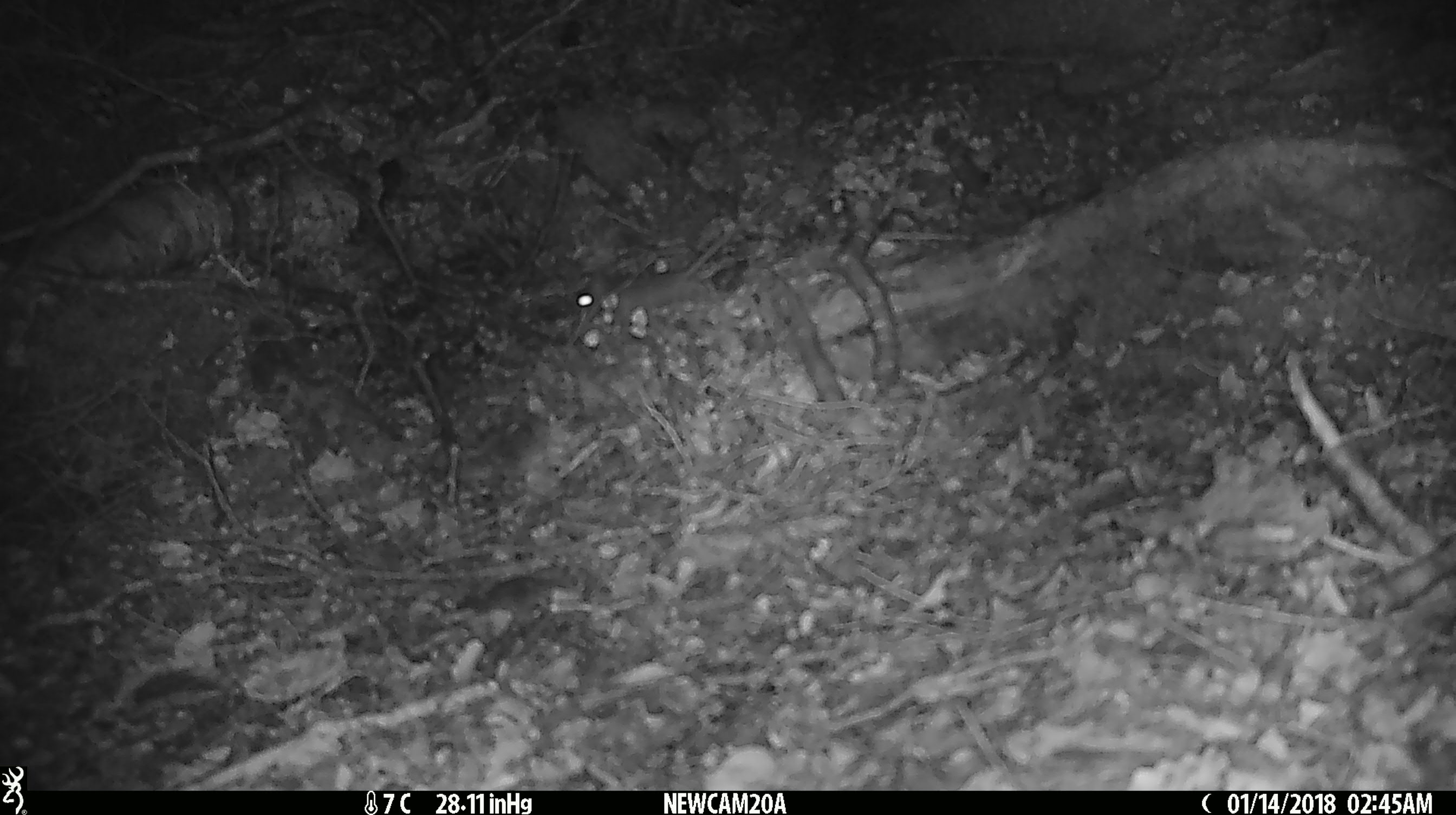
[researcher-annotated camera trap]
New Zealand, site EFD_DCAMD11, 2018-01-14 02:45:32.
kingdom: Animalia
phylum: Chordata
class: Mammalia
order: Rodentia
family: Muridae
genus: Mus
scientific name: Mus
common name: mouse